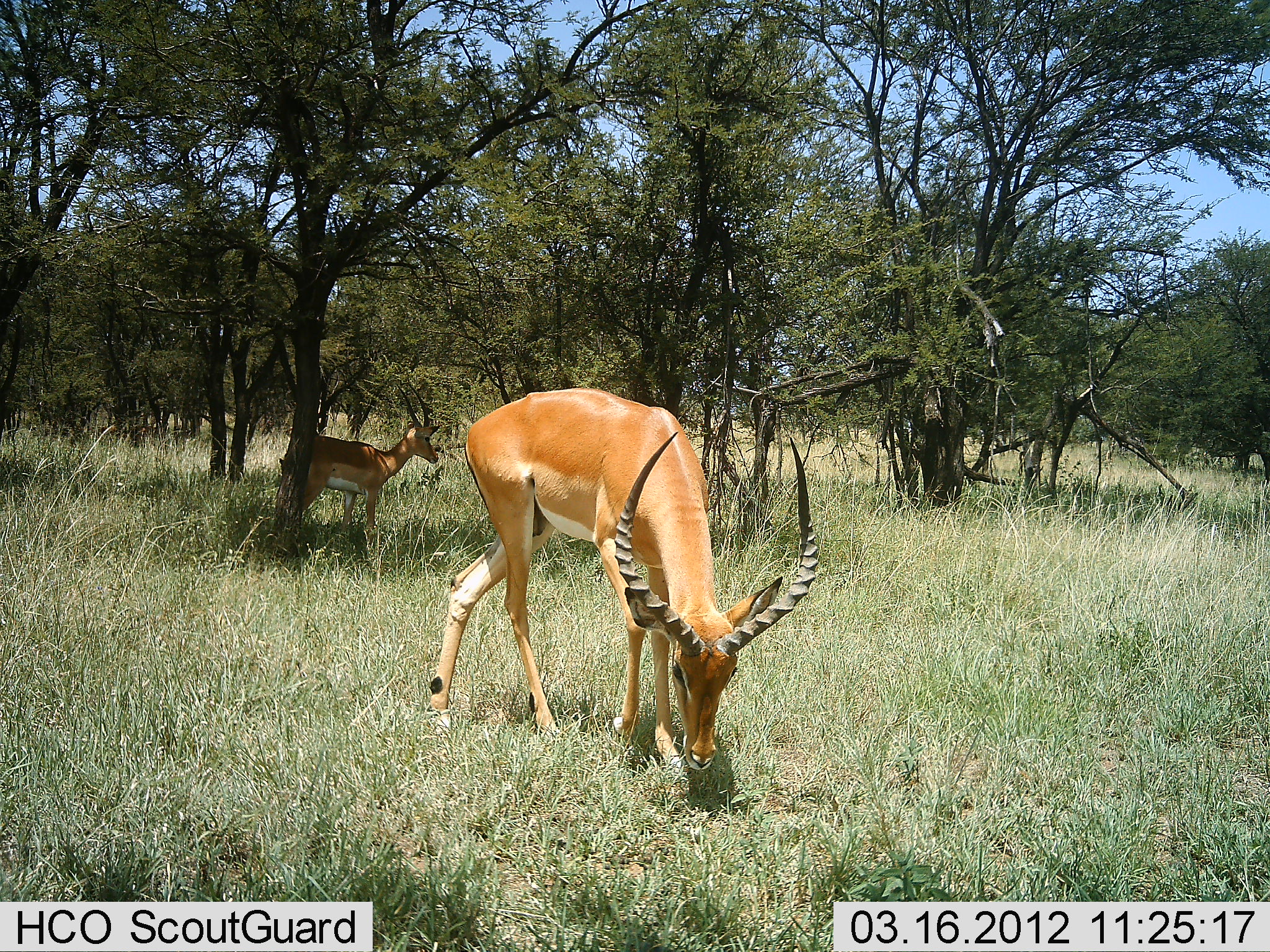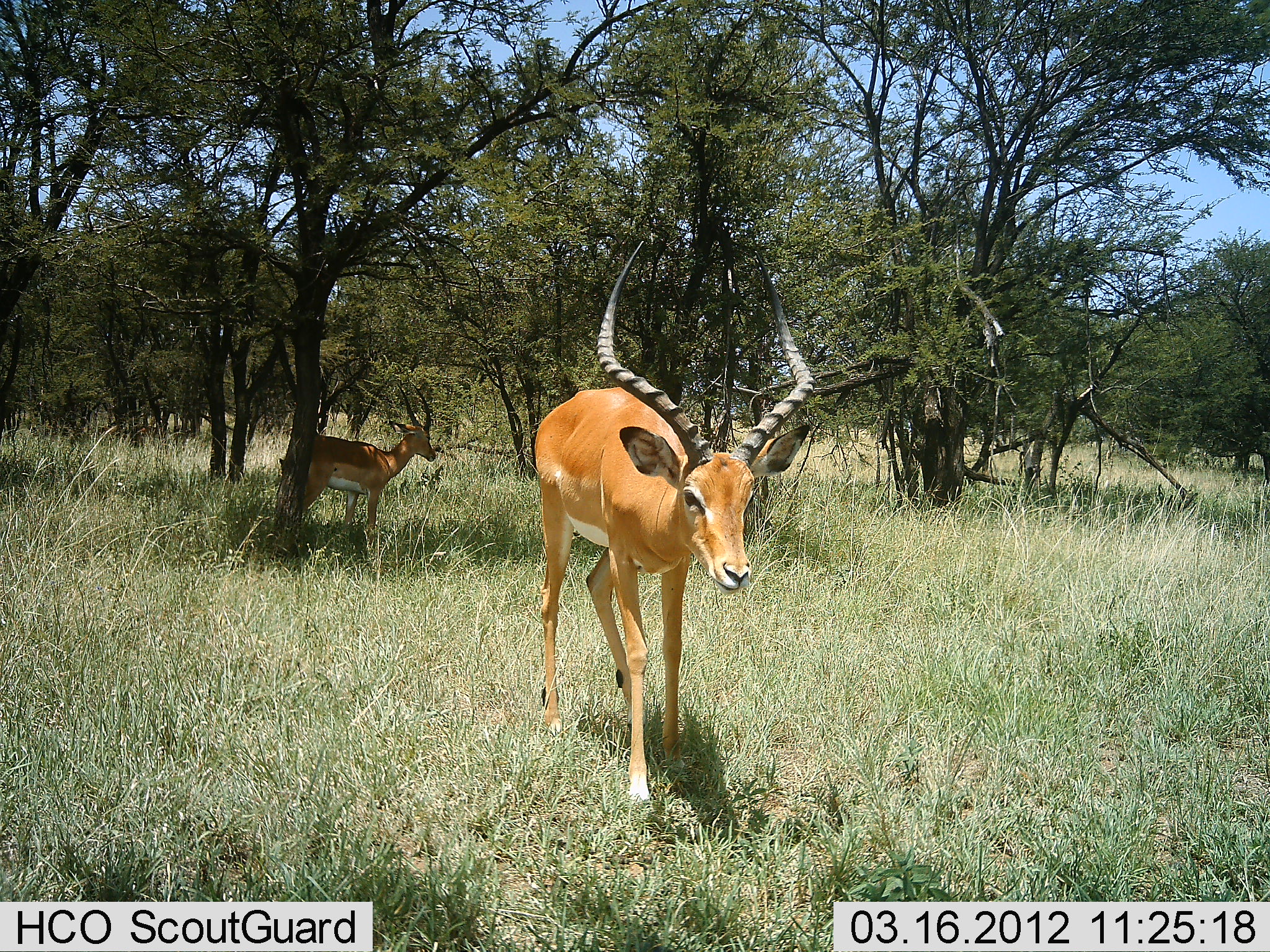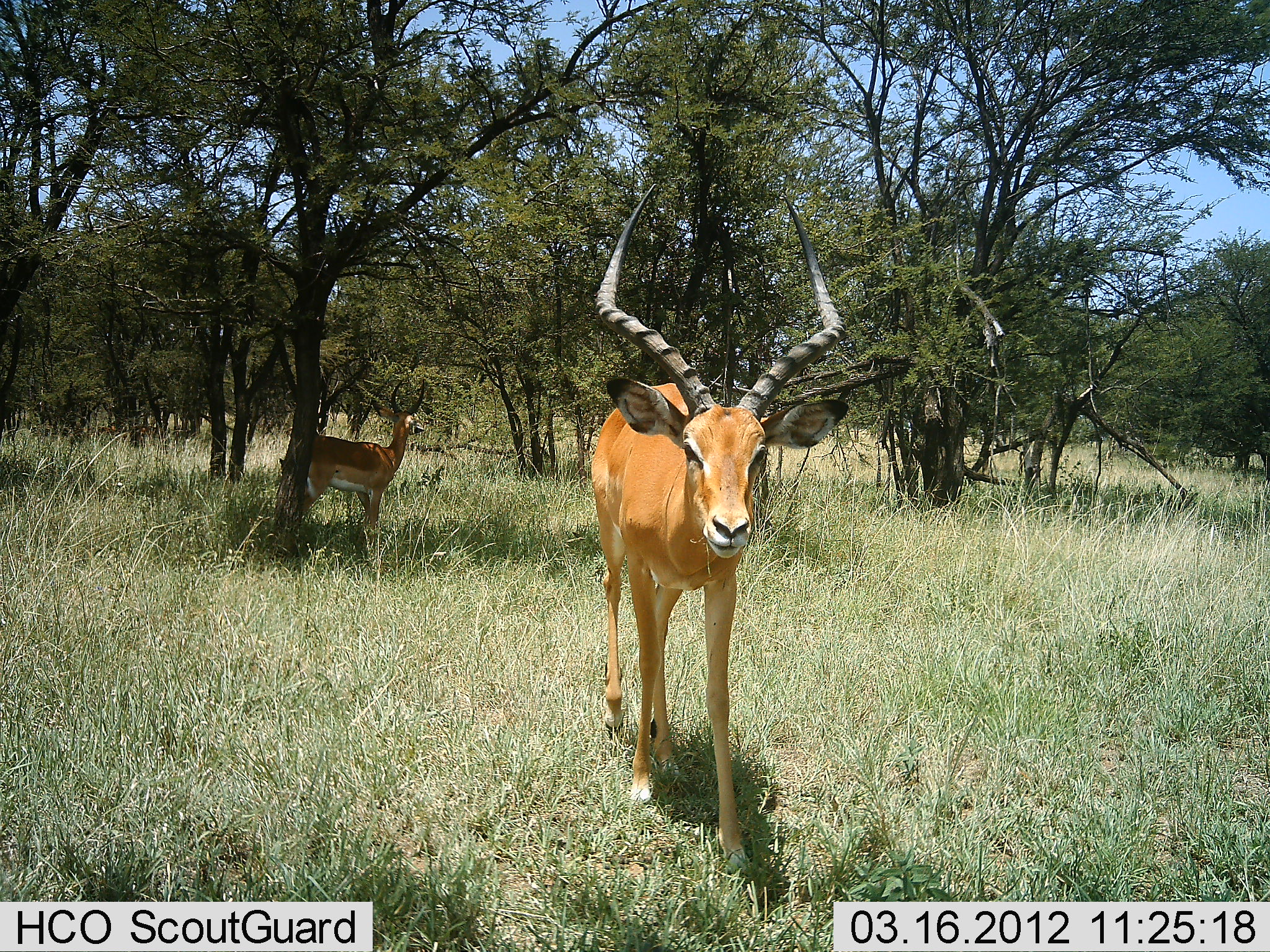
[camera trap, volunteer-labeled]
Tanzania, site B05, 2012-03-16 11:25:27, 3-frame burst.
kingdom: Animalia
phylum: Chordata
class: Mammalia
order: Artiodactyla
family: Bovidae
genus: Aepyceros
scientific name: Aepyceros melampus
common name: impala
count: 2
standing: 69%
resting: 0%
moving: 81%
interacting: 0%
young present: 0%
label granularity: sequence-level